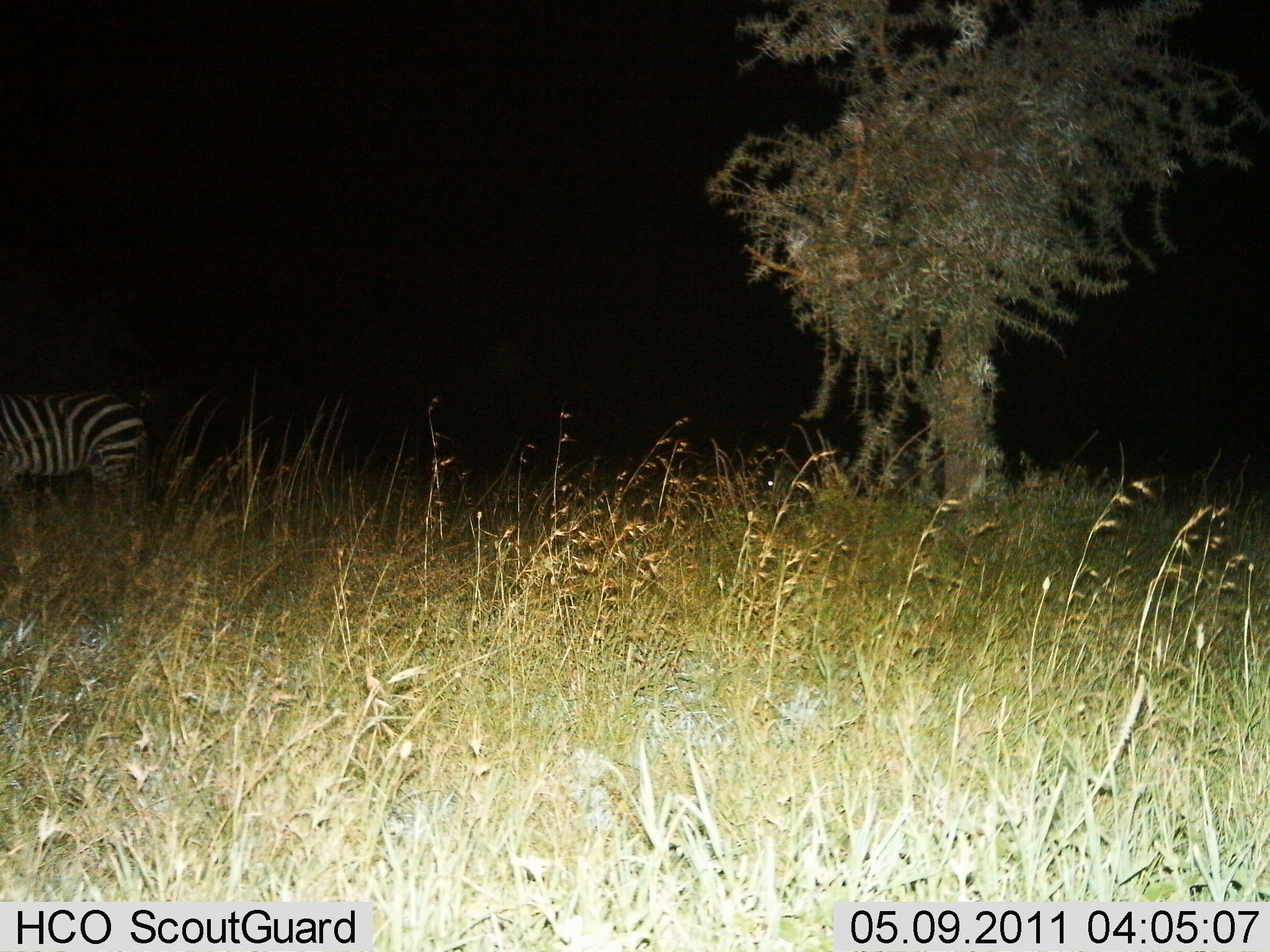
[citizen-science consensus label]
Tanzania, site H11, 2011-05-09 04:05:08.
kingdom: Animalia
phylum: Chordata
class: Mammalia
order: Perissodactyla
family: Equidae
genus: Equus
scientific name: Equus quagga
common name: plains zebra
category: zebra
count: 1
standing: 92%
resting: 0%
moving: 8%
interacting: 0%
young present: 0%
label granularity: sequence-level